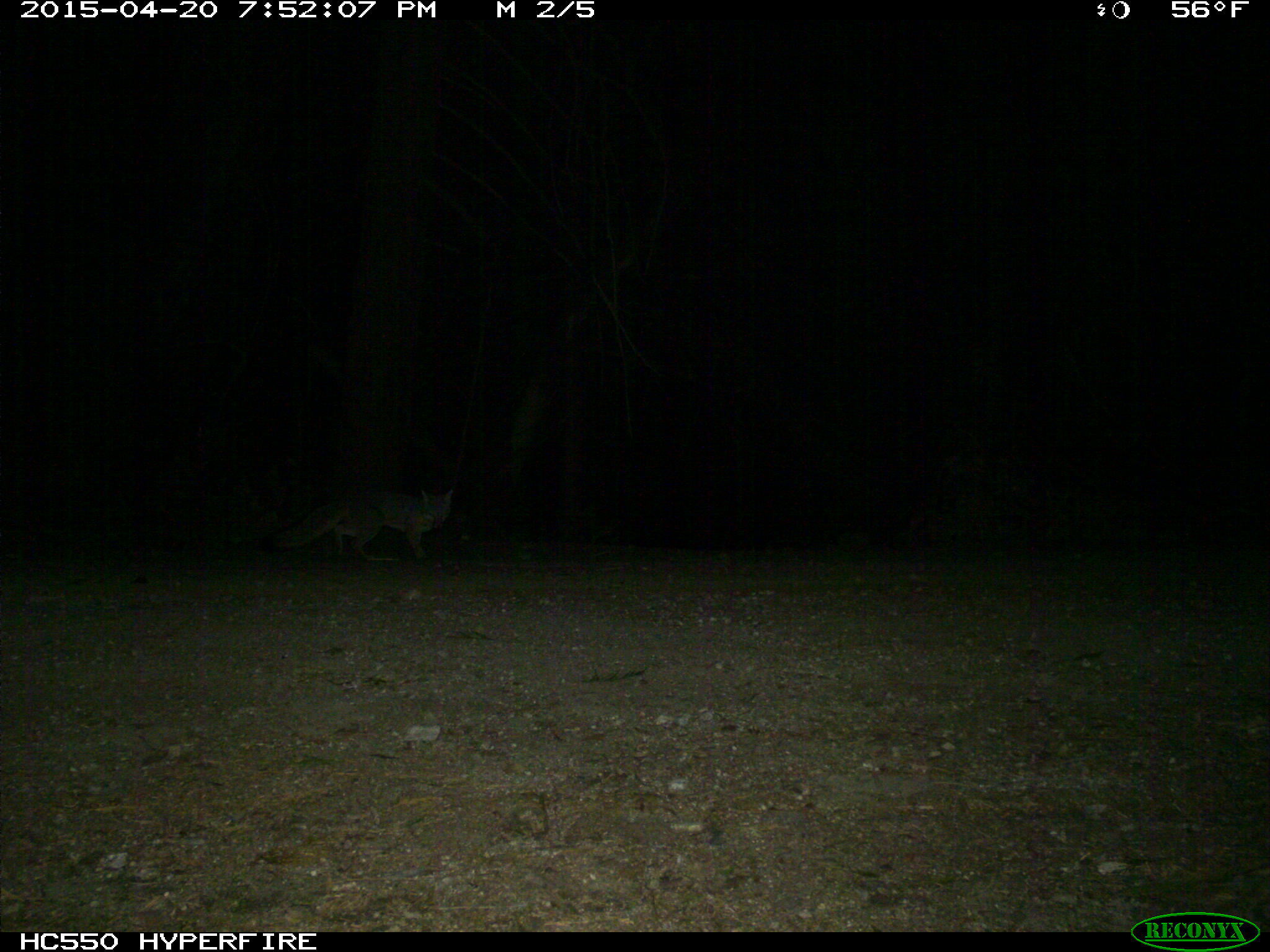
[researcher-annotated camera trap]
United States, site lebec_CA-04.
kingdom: Animalia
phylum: Chordata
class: Mammalia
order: Carnivora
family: Canidae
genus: Urocyon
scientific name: Urocyon cinereoargenteus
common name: gray fox